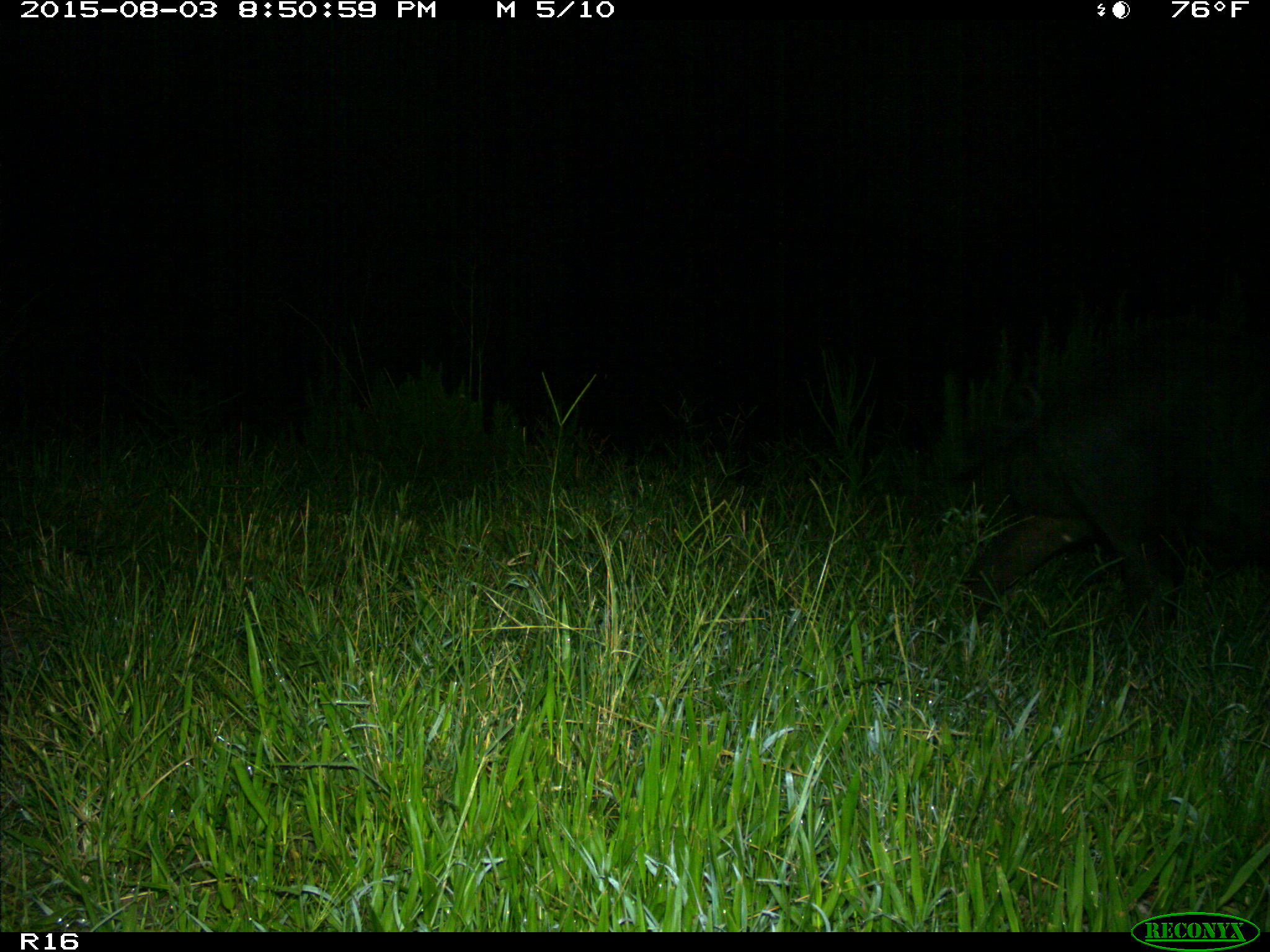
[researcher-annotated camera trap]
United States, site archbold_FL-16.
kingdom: Animalia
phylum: Chordata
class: Mammalia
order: Artiodactyla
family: Suidae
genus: Sus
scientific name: Sus scrofa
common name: wild boar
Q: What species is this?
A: Sus scrofa (wild boar).